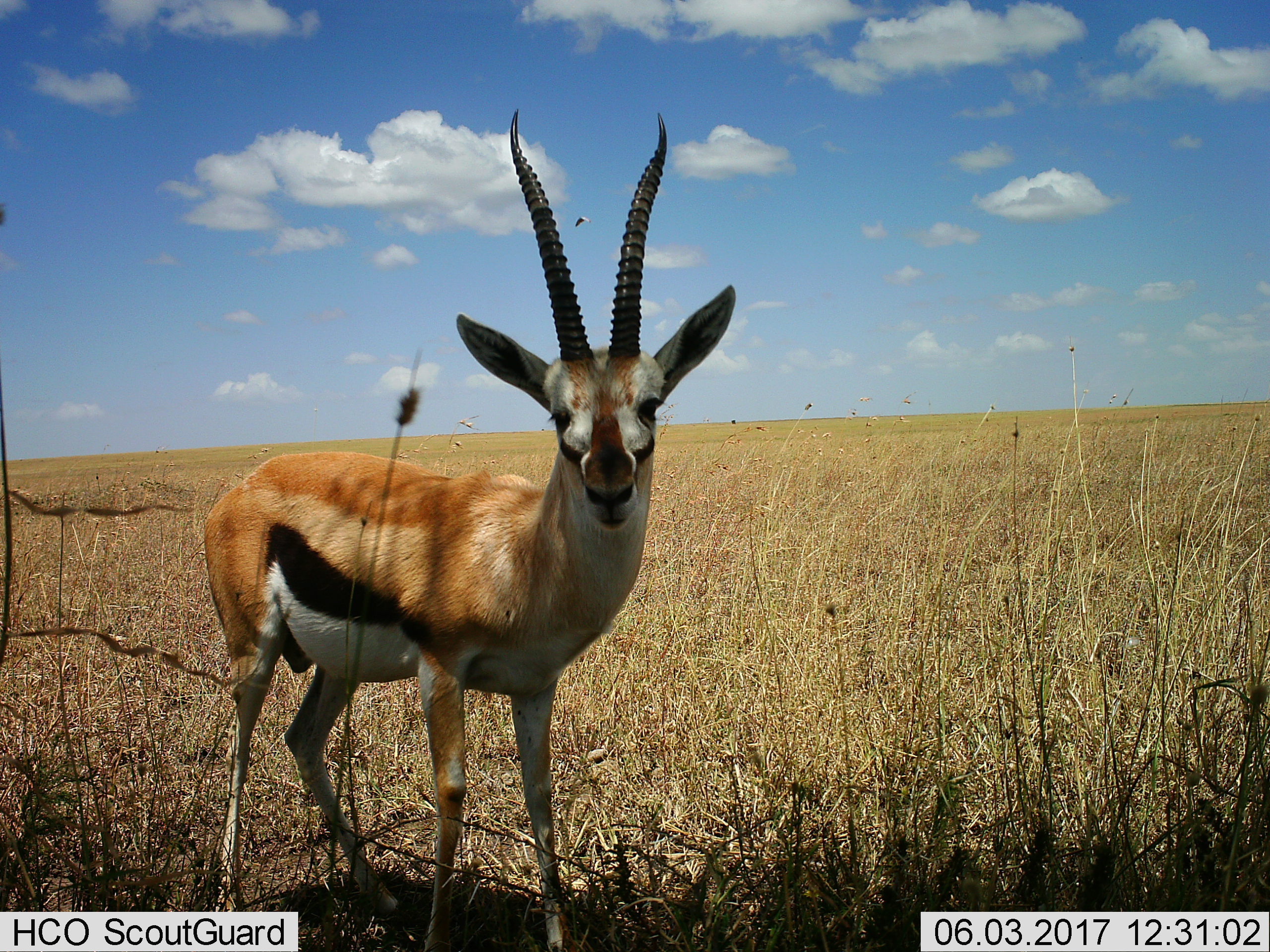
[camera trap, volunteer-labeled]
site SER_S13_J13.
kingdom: Animalia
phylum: Chordata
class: Mammalia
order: Artiodactyla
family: Bovidae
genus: Eudorcas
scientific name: Eudorcas thomsonii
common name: thomson's gazelle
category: gazellethomsons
Gazellethomsons (thomson's gazelle) (Eudorcas thomsonii), count 1. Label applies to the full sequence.